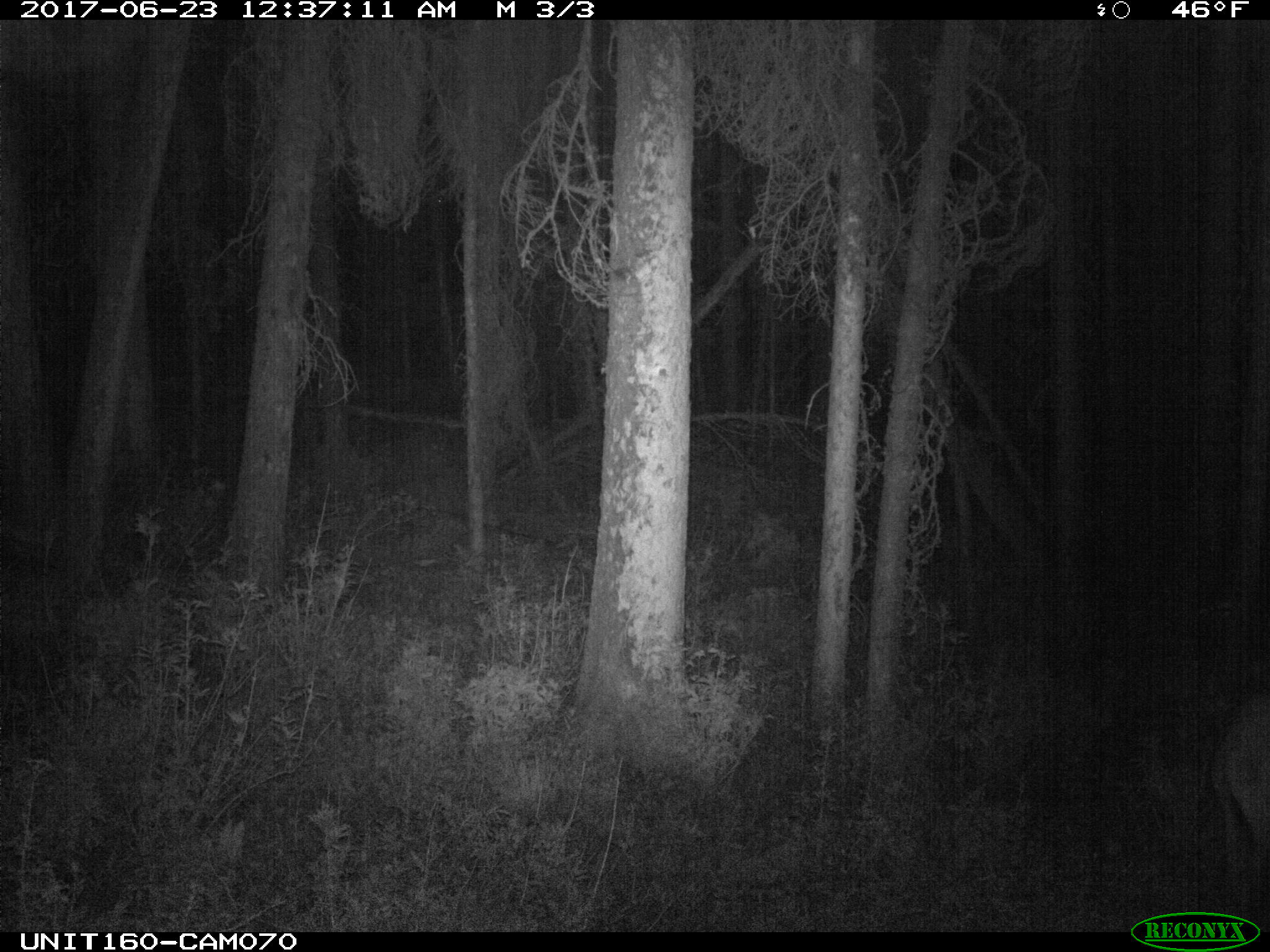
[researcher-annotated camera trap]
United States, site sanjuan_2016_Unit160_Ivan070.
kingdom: Animalia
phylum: Chordata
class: Mammalia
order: Artiodactyla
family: Cervidae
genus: Cervus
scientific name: Cervus elaphus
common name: red deer